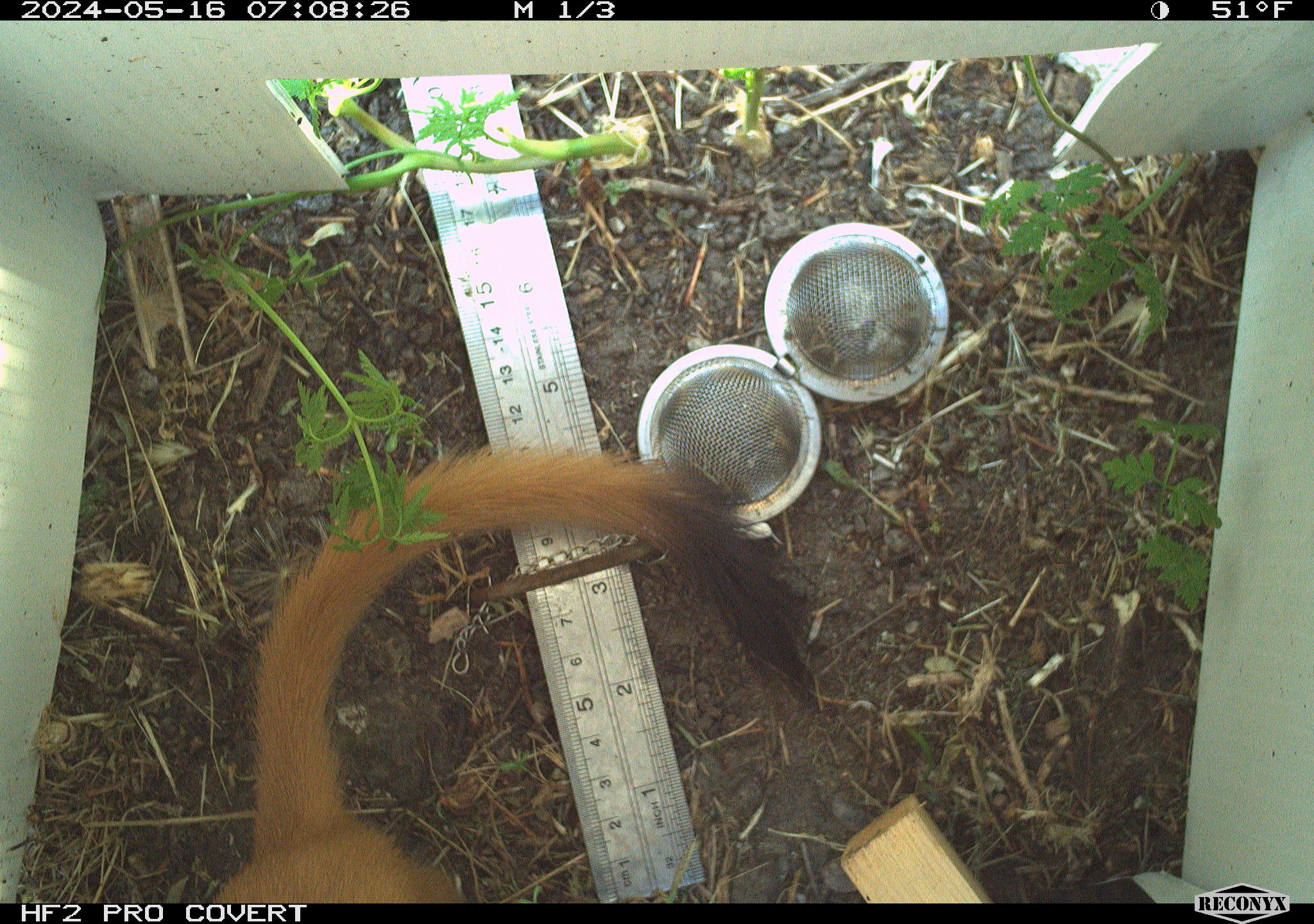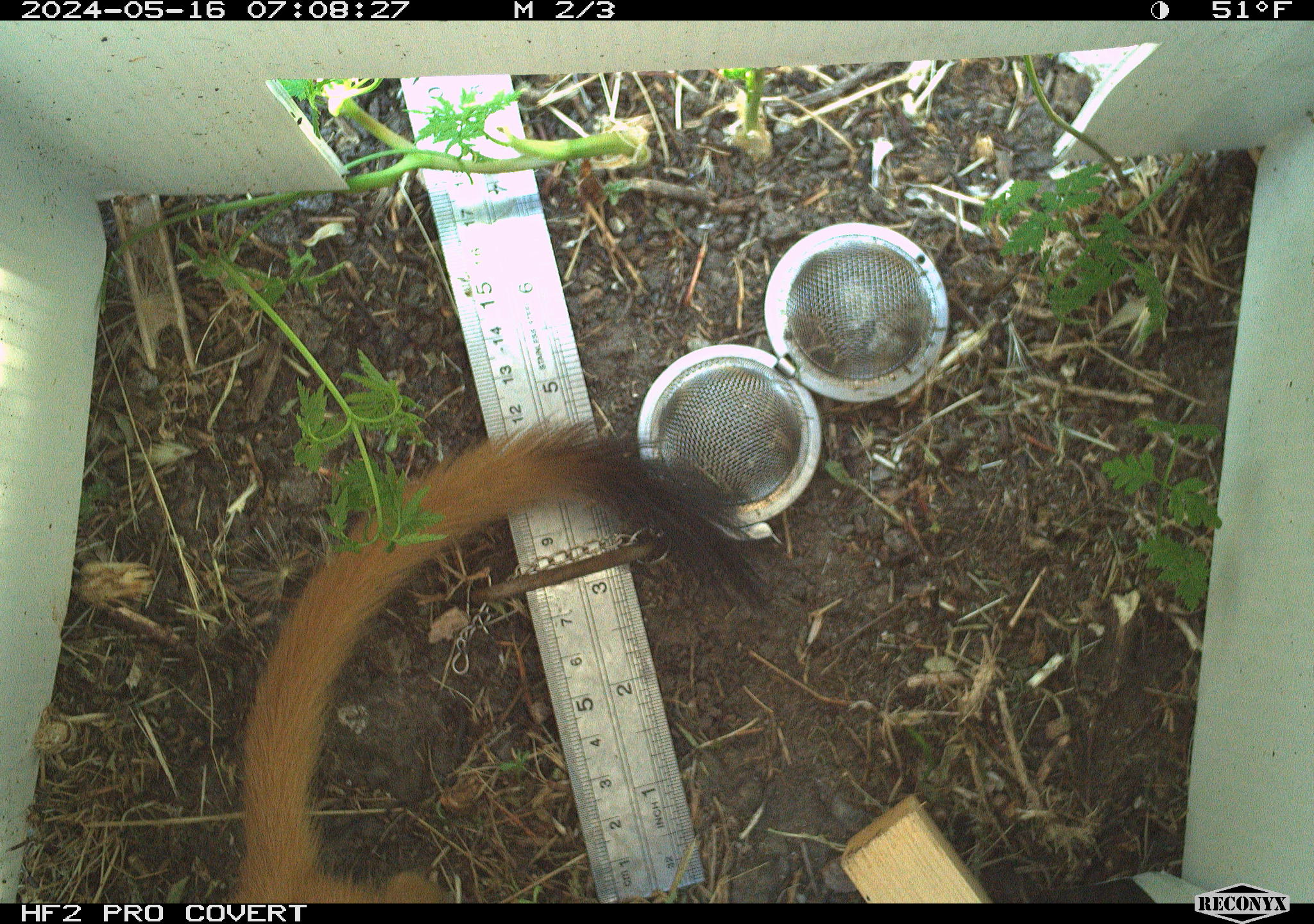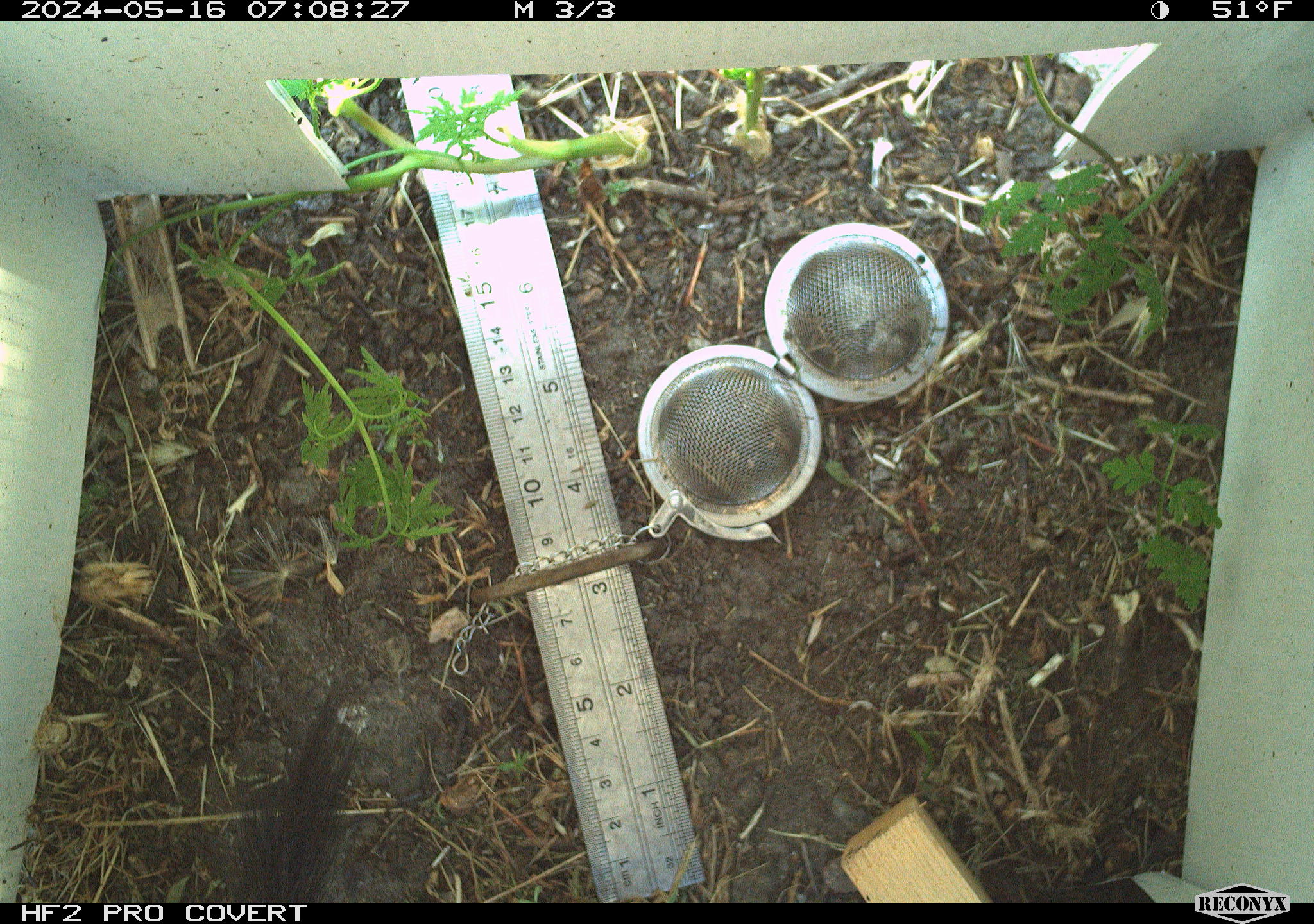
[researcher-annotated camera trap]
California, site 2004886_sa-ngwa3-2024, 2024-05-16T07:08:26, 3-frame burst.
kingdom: Animalia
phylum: Chordata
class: Mammalia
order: Carnivora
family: Mustelidae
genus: Neogale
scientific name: Neogale frenata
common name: long-tailed weasel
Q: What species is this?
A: Long-tailed weasel (Neogale frenata).